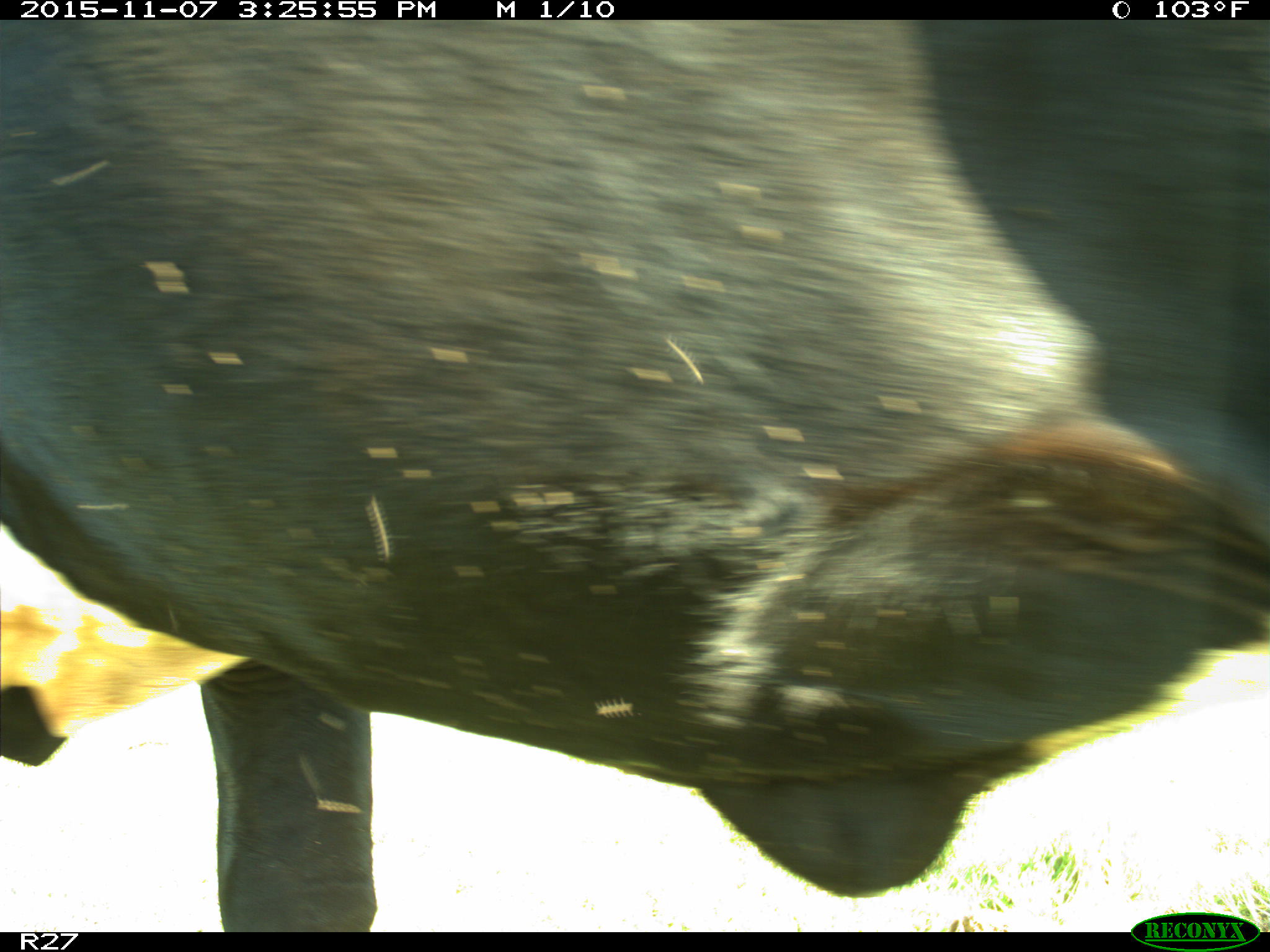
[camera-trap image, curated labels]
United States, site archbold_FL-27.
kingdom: Animalia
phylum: Chordata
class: Mammalia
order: Artiodactyla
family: Bovidae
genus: Bos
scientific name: Bos taurus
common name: domestic cow